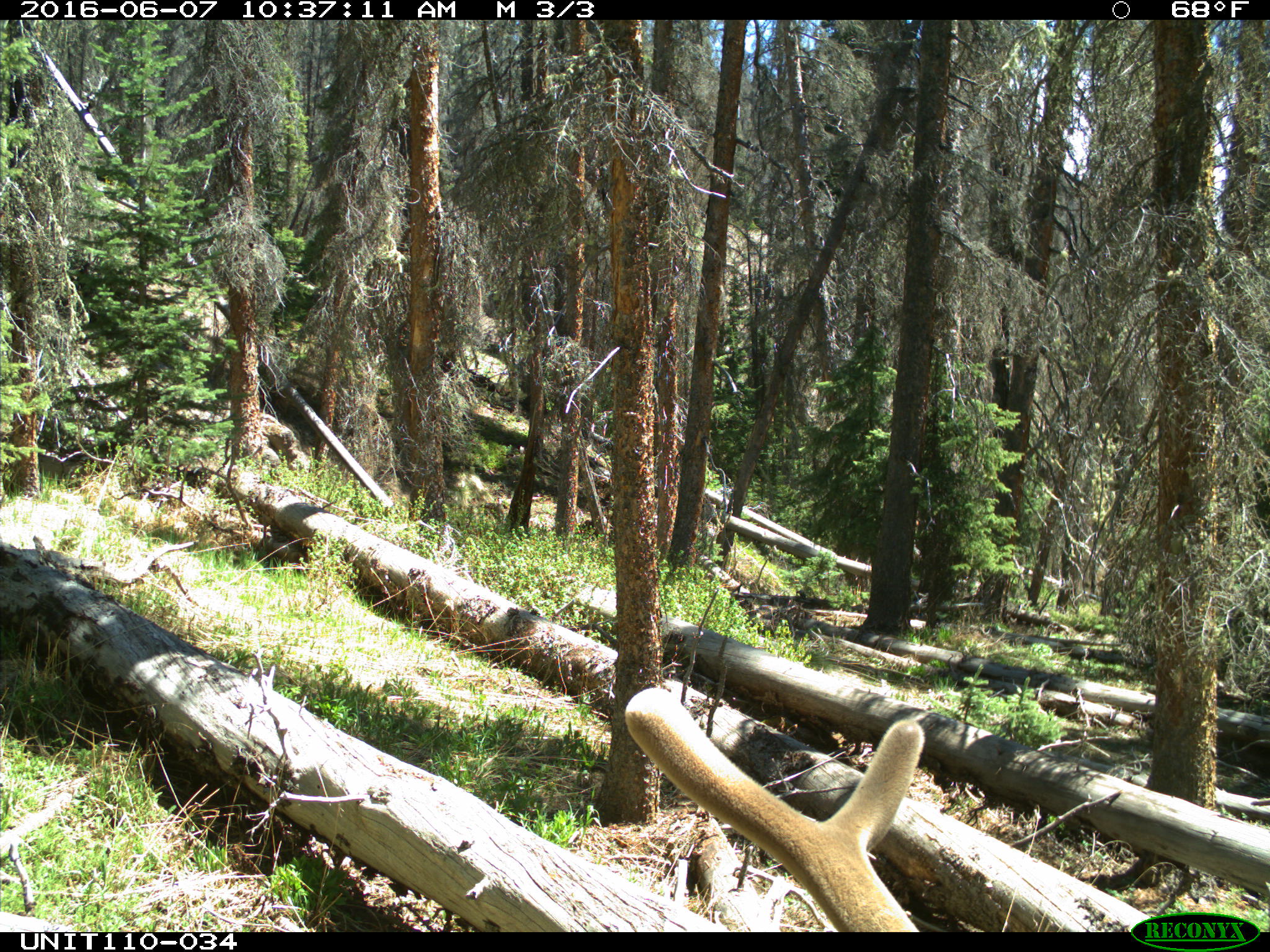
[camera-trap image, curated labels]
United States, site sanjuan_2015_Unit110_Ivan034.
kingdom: Animalia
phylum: Chordata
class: Mammalia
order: Artiodactyla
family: Cervidae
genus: Cervus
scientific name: Cervus elaphus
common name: red deer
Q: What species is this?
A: Cervus elaphus (red deer).